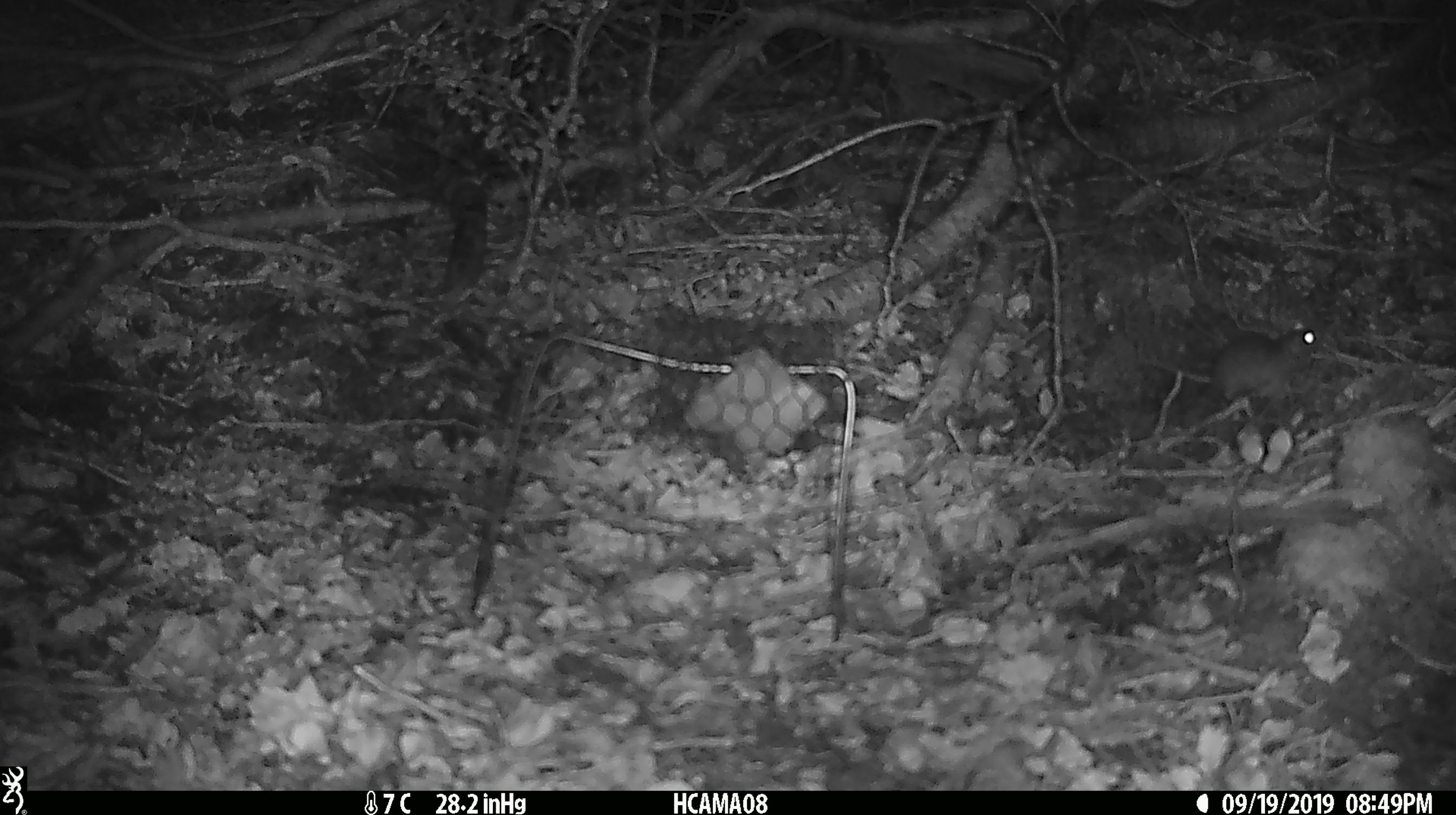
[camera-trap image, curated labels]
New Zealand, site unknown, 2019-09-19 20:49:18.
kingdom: Animalia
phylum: Chordata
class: Mammalia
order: Rodentia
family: Muridae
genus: Mus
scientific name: Mus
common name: mouse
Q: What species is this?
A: Mouse (Mus).